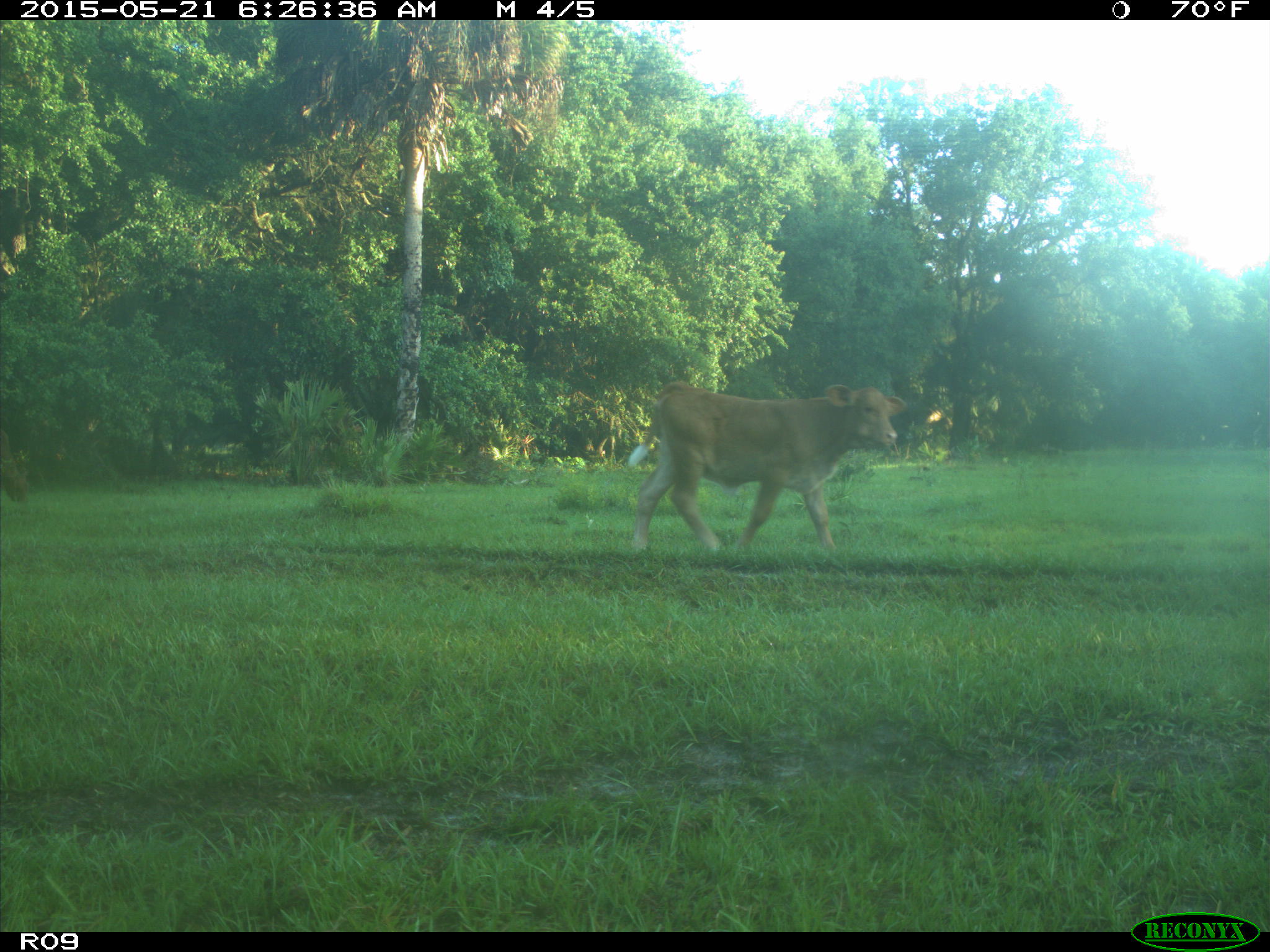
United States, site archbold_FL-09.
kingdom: Animalia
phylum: Chordata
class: Mammalia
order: Artiodactyla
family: Bovidae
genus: Bos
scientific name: Bos taurus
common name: domestic cow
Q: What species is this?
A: Bos taurus (domestic cow).